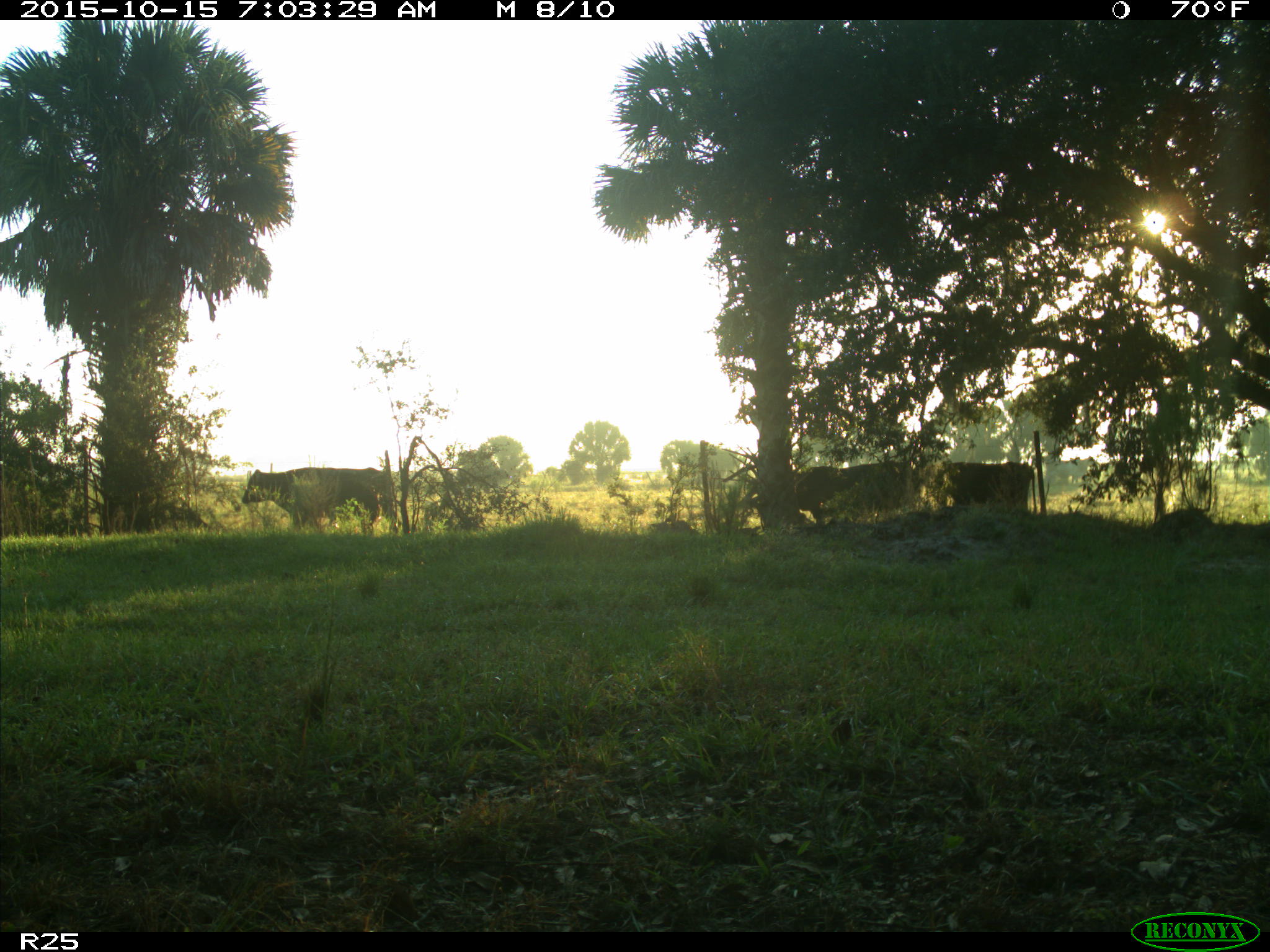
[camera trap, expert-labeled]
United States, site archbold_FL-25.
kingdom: Animalia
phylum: Chordata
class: Mammalia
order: Artiodactyla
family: Bovidae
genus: Bos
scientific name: Bos taurus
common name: domestic cow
Bos taurus (domestic cow).